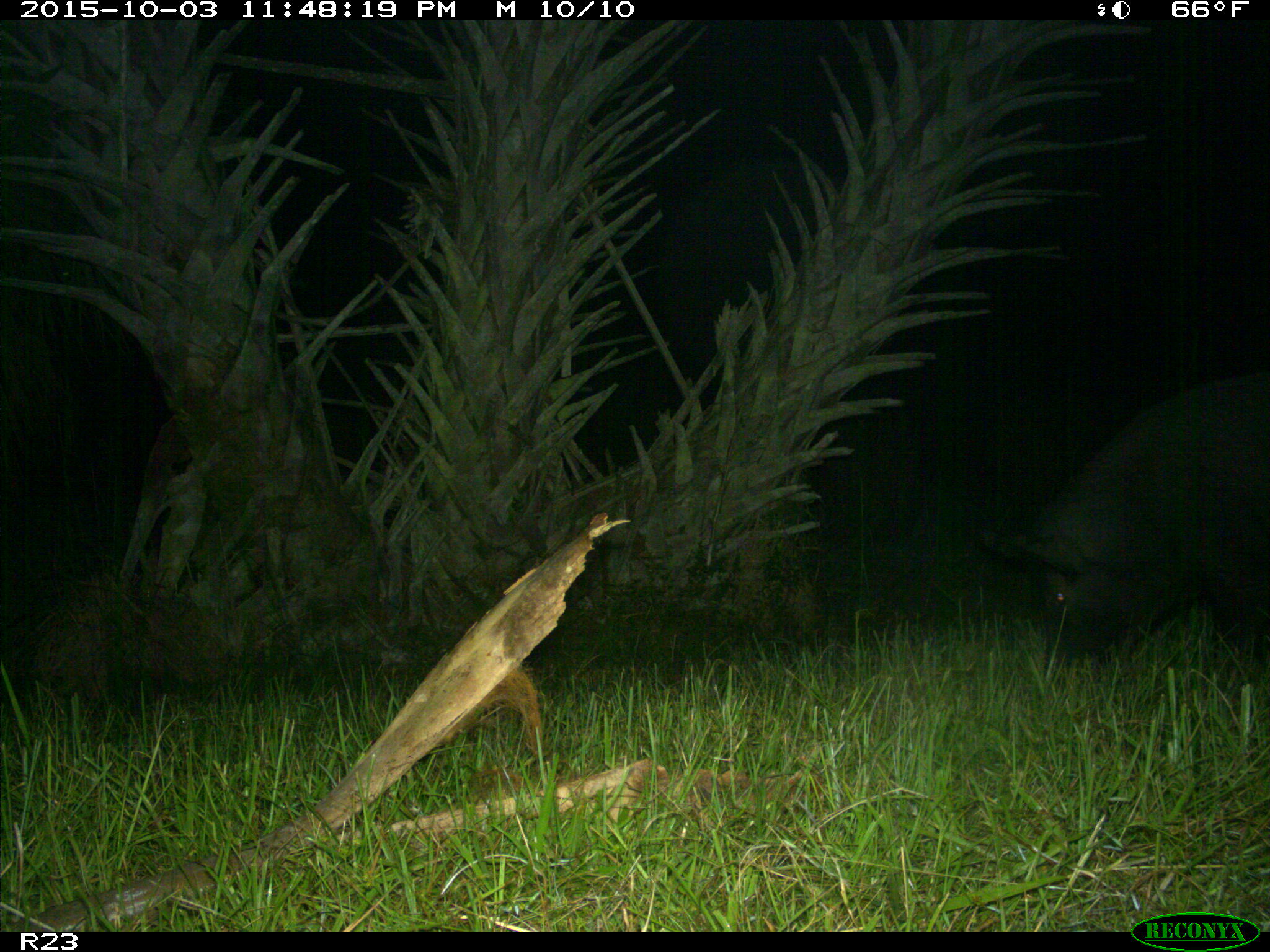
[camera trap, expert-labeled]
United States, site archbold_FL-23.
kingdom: Animalia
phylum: Chordata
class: Mammalia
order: Artiodactyla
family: Suidae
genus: Sus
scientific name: Sus scrofa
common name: wild boar